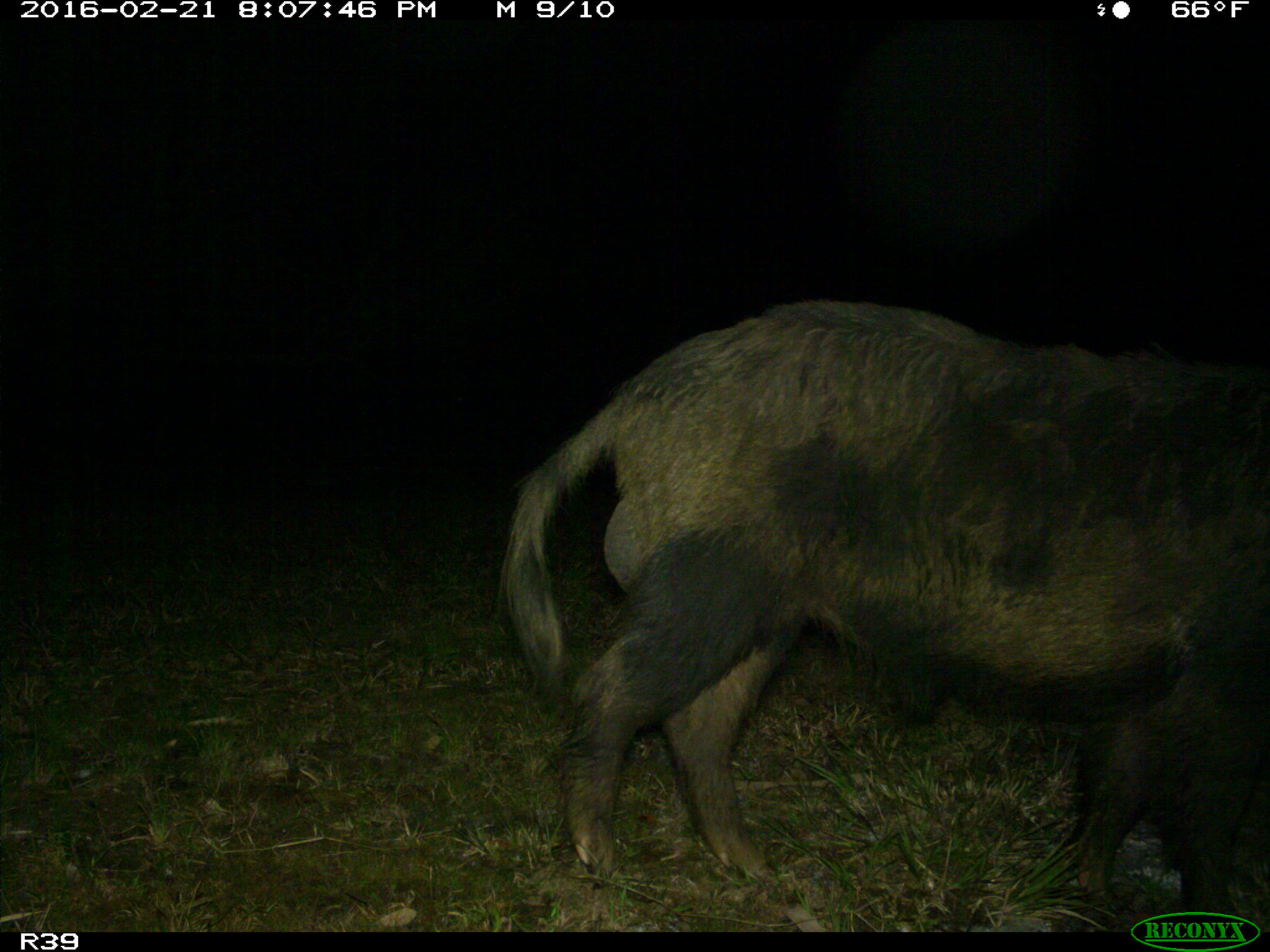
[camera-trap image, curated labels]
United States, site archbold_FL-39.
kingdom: Animalia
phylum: Chordata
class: Mammalia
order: Artiodactyla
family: Suidae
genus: Sus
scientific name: Sus scrofa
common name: wild boar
Sus scrofa (wild boar).